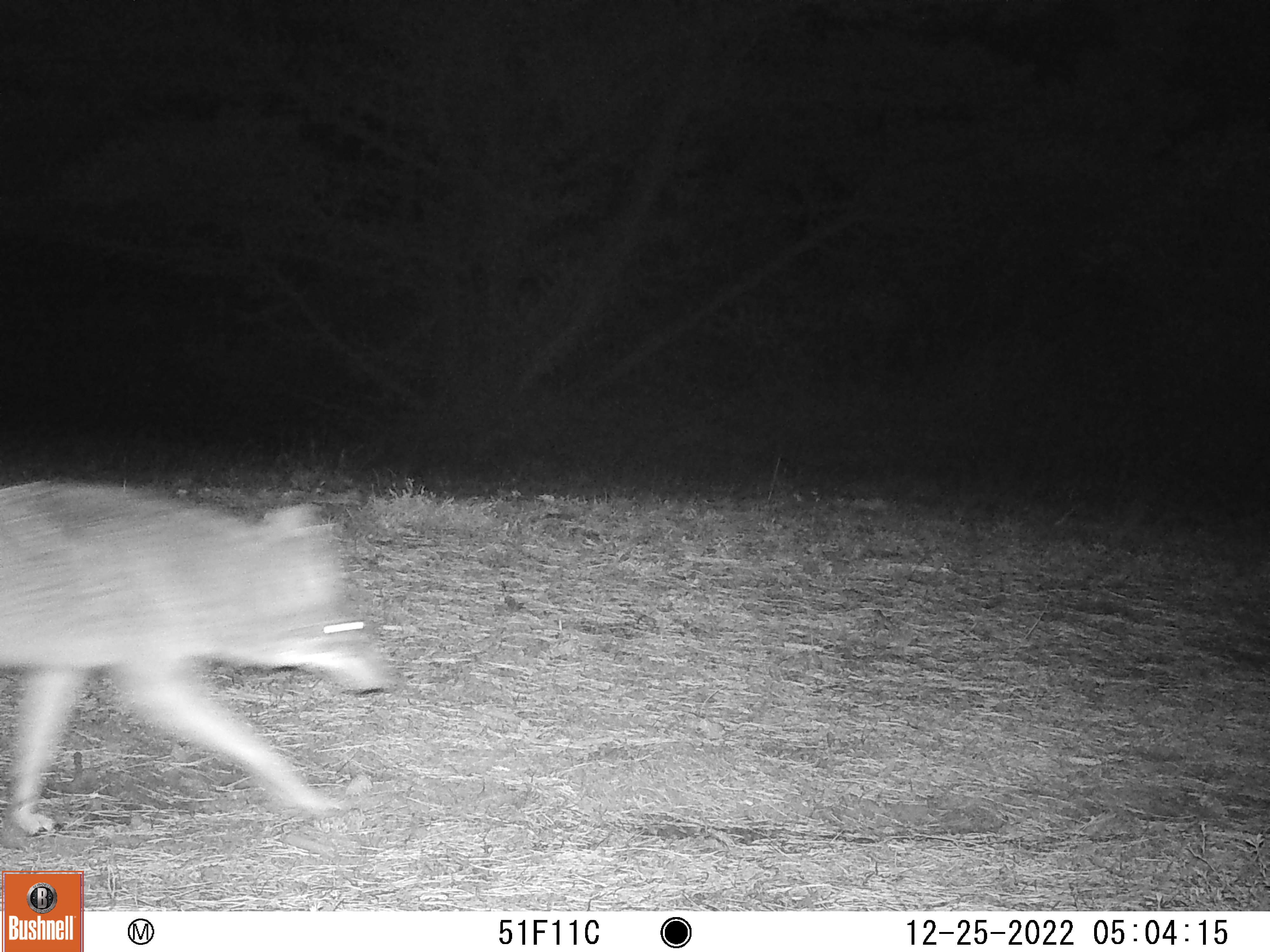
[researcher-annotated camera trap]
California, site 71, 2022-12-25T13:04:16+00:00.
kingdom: Animalia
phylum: Chordata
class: Mammalia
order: Carnivora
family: Canidae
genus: Canis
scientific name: Canis latrans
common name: coyote